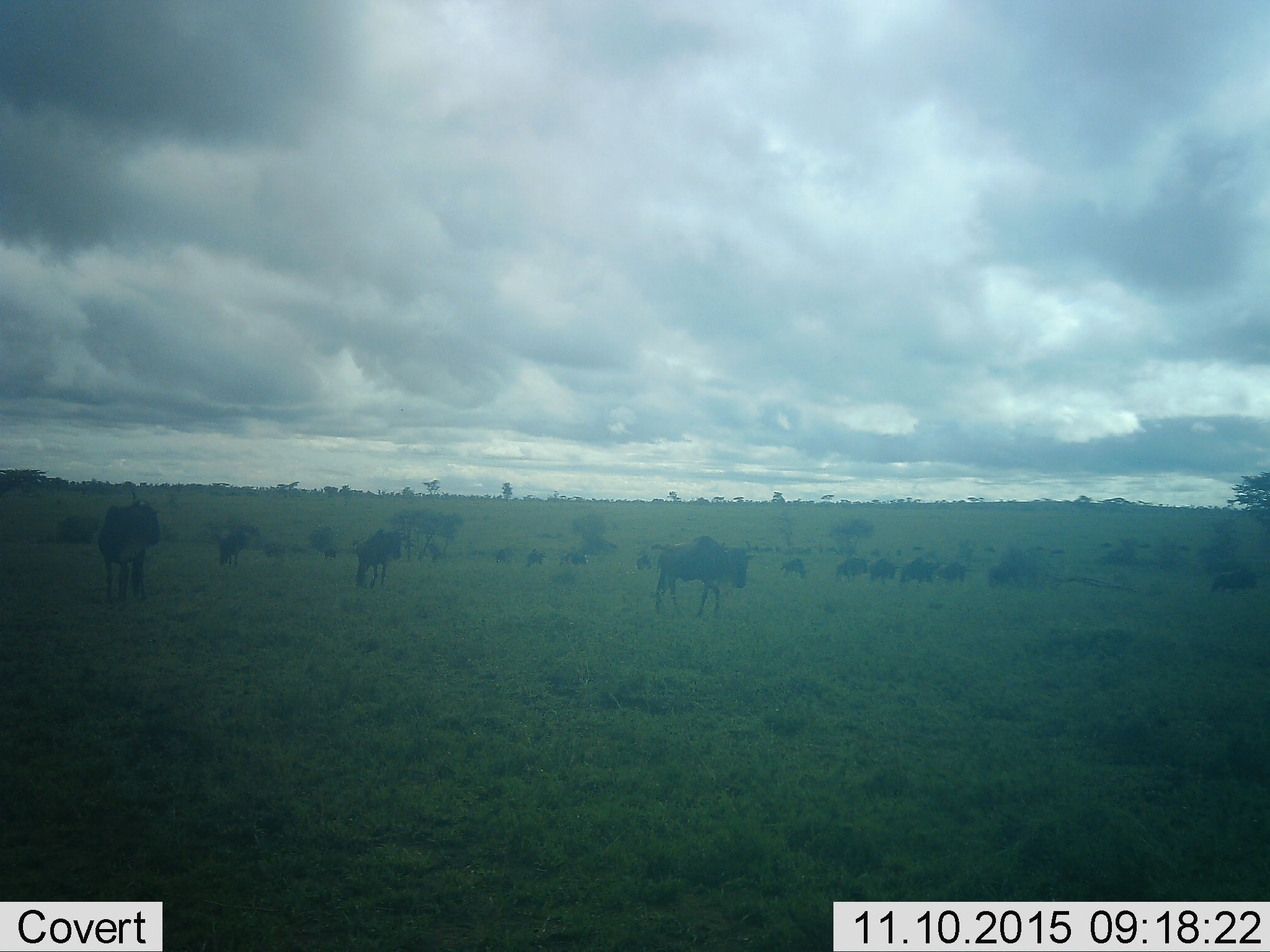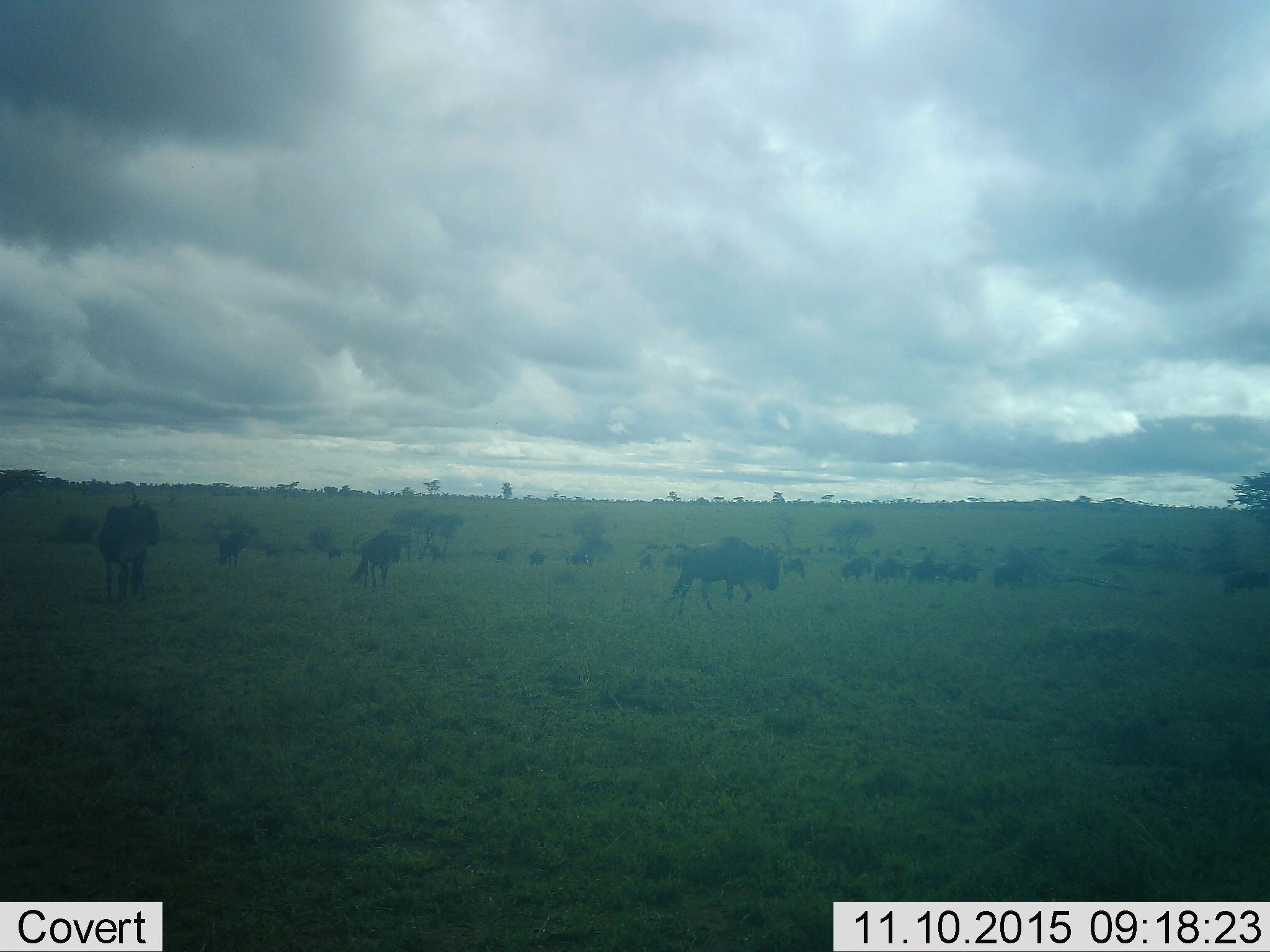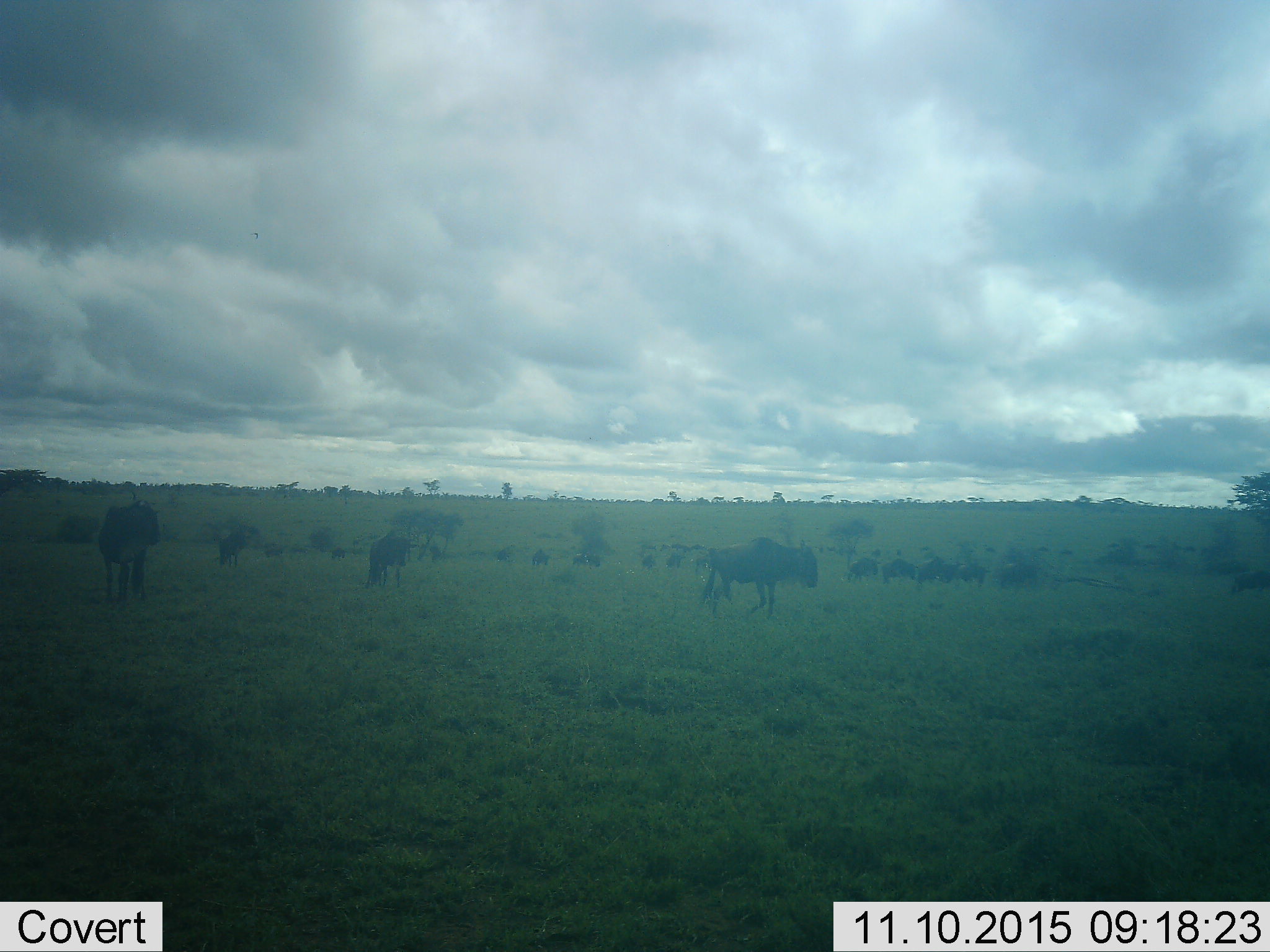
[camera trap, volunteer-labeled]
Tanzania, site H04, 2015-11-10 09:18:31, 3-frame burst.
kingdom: Animalia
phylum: Chordata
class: Mammalia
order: Artiodactyla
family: Bovidae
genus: Connochaetes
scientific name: Connochaetes taurinus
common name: blue wildebeest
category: wildebeest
Wildebeest (blue wildebeest) (Connochaetes taurinus), count 11-50. Behavior (volunteer vote fractions): standing 40%, resting 0%, moving 90%, interacting 0%. Young present (vote fraction): 0%. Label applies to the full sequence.